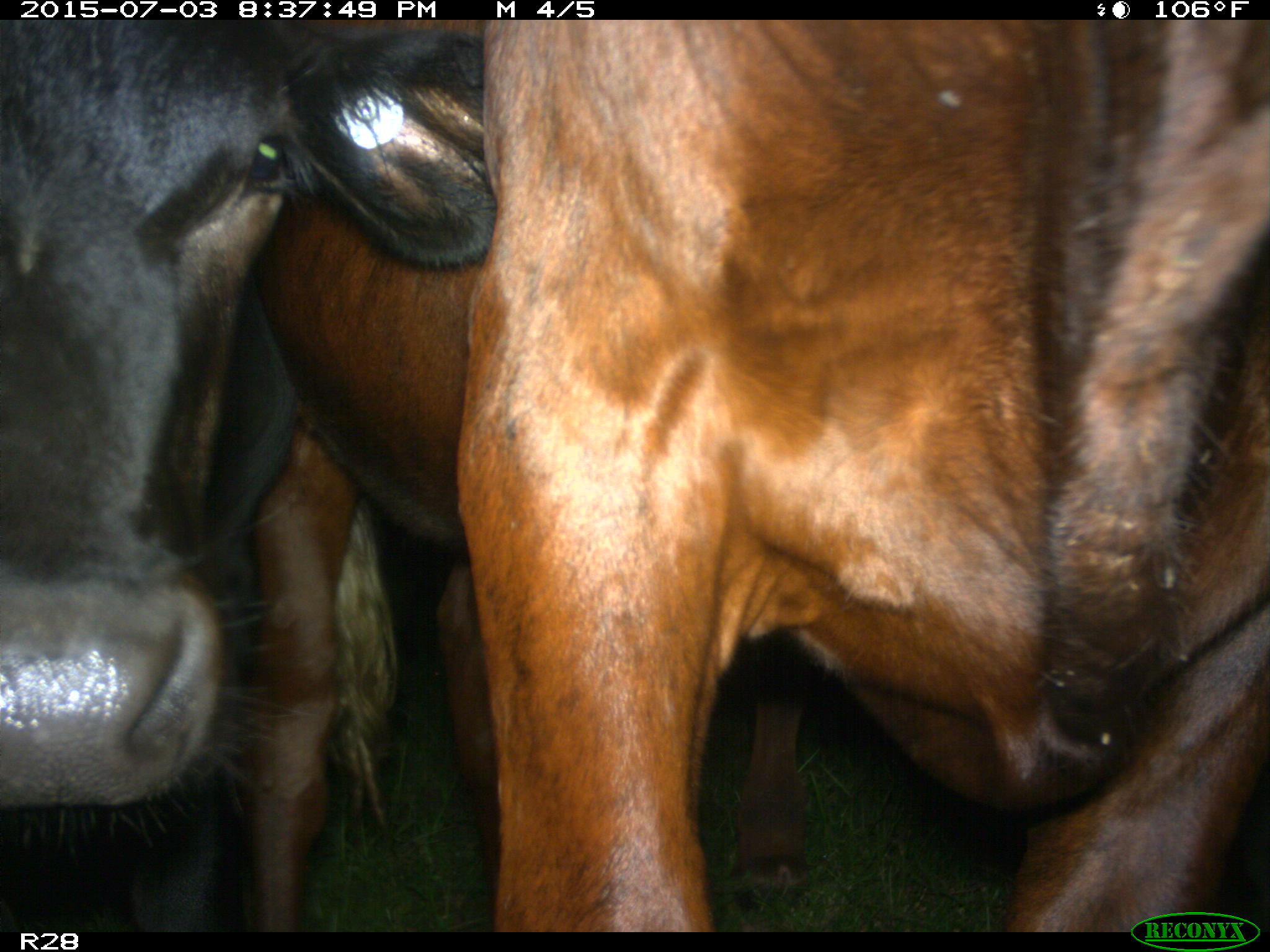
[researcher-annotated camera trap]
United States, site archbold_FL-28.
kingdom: Animalia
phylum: Chordata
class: Mammalia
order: Artiodactyla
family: Bovidae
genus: Bos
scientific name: Bos taurus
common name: domestic cow